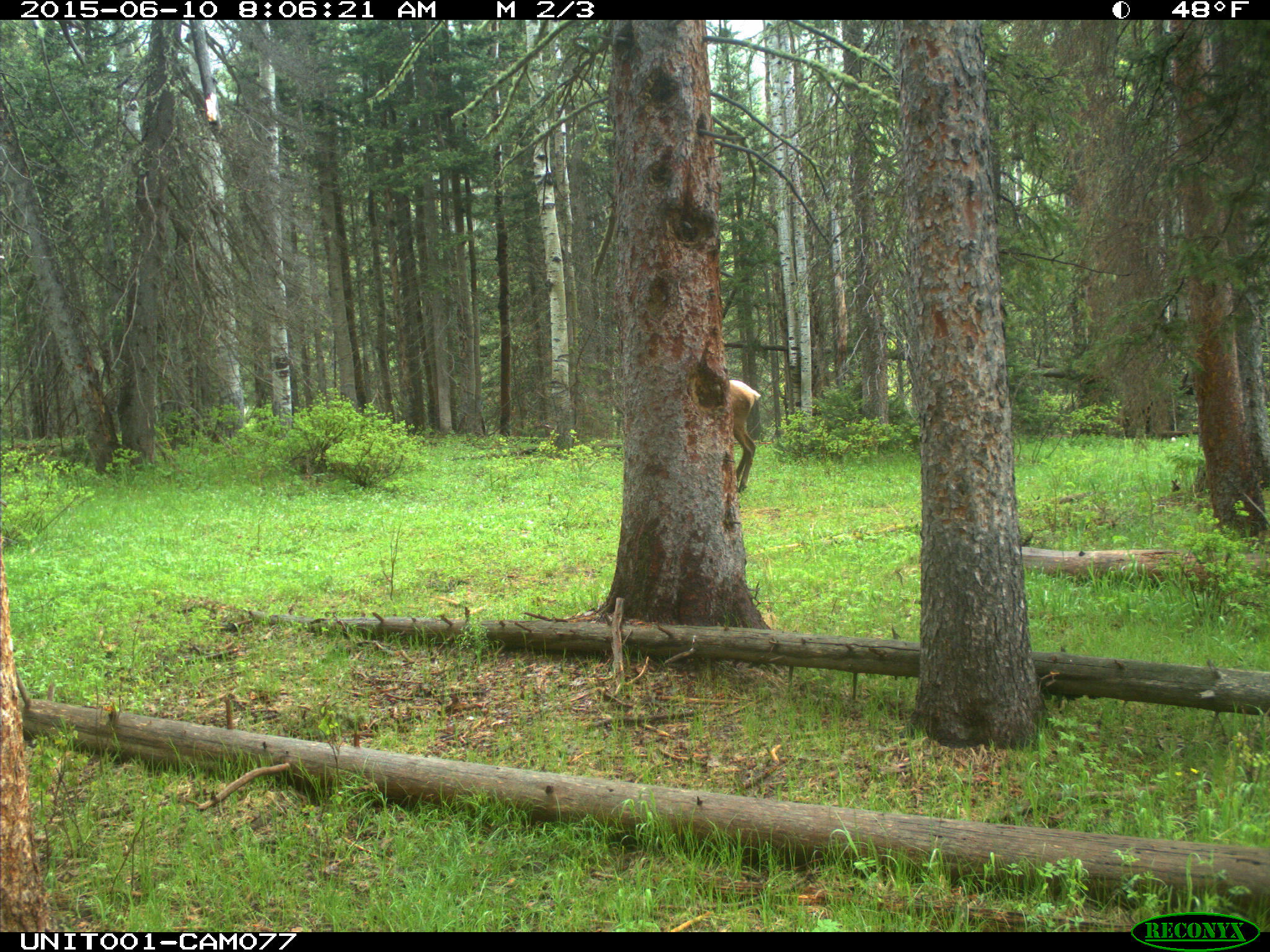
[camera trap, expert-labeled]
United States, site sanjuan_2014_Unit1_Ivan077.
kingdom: Animalia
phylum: Chordata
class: Mammalia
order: Artiodactyla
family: Cervidae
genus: Cervus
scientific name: Cervus elaphus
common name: red deer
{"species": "Cervus elaphus (red deer)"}